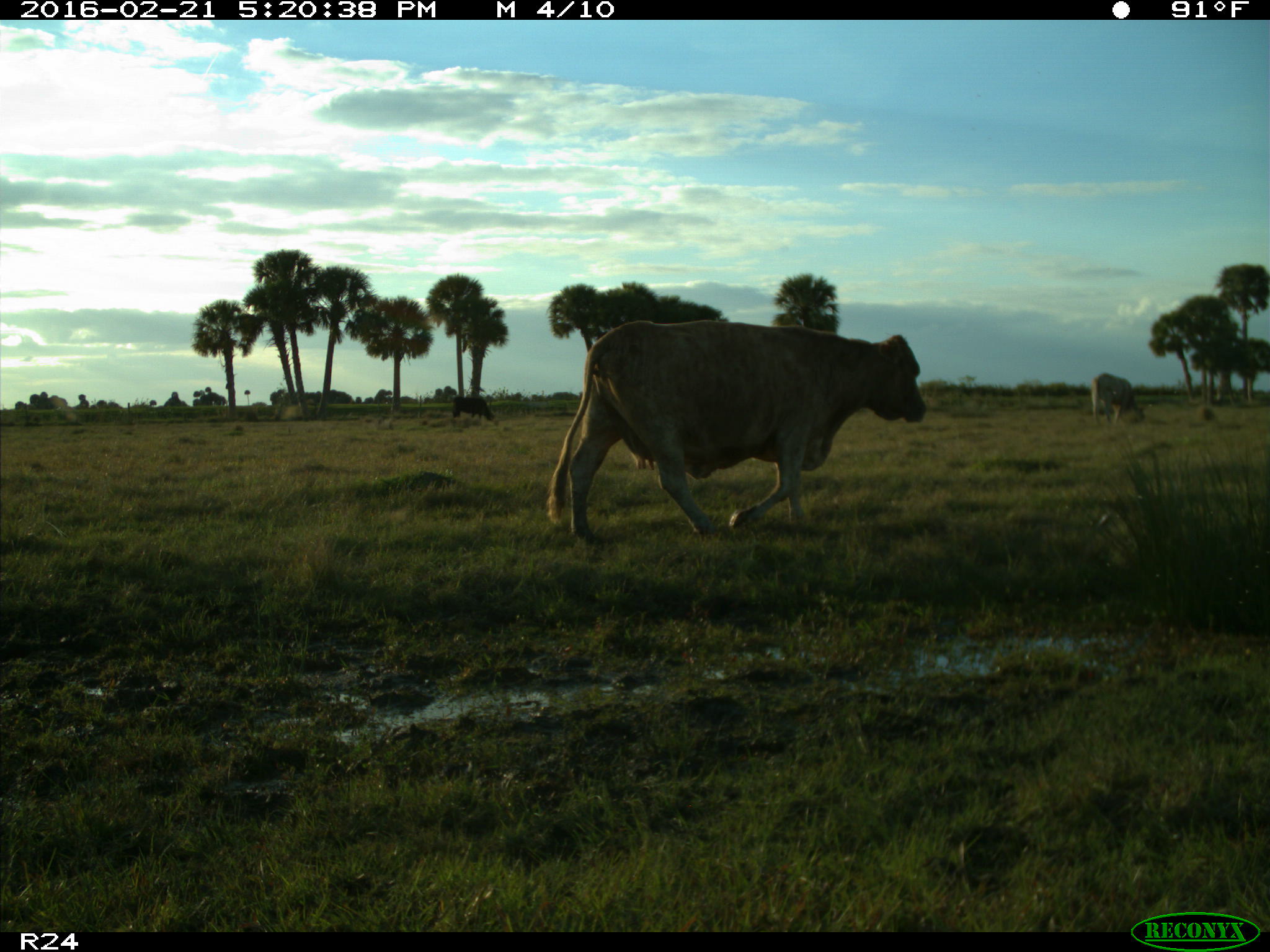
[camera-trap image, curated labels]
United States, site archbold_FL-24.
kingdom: Animalia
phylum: Chordata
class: Mammalia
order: Artiodactyla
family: Bovidae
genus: Bos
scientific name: Bos taurus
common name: domestic cow